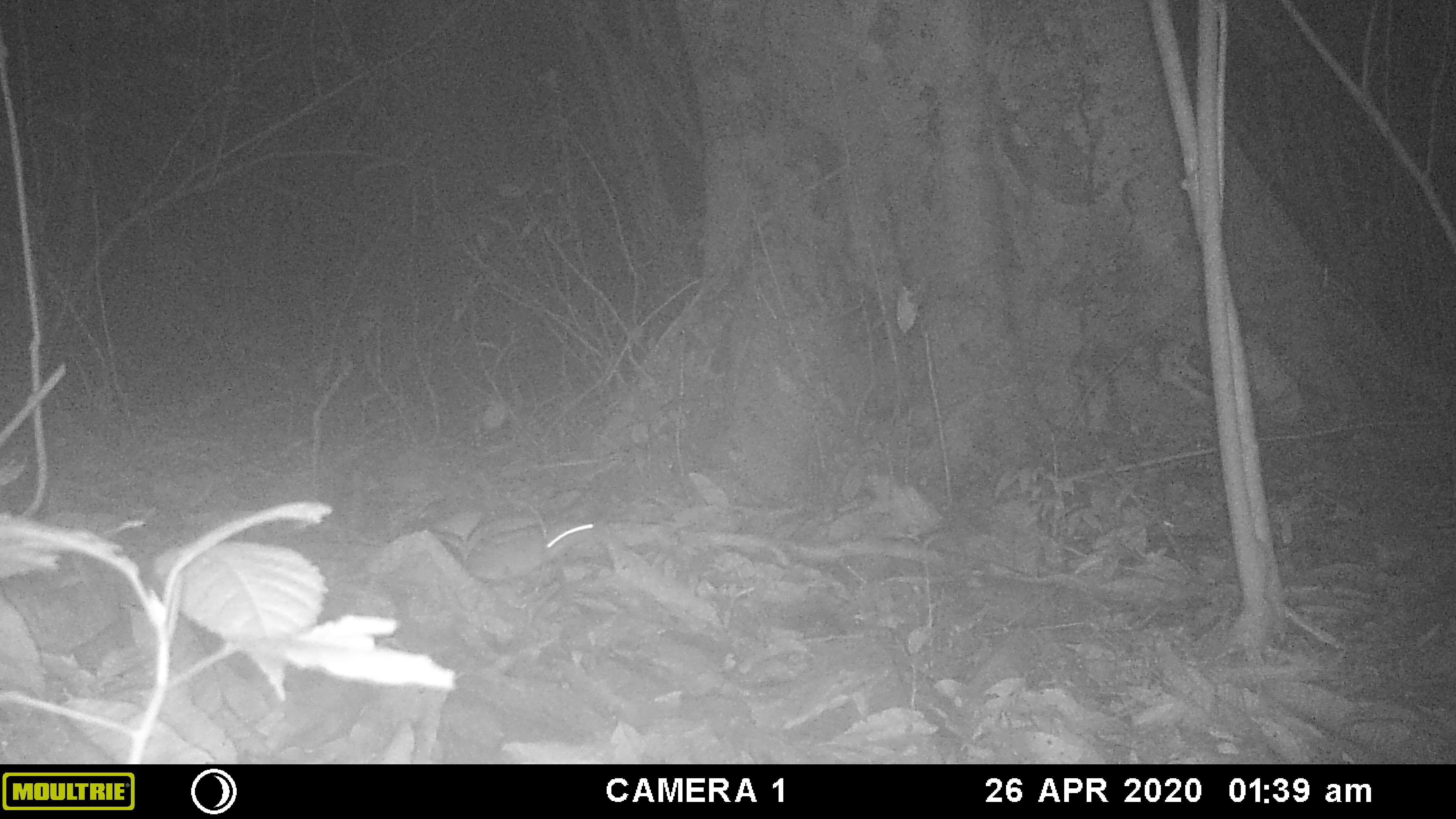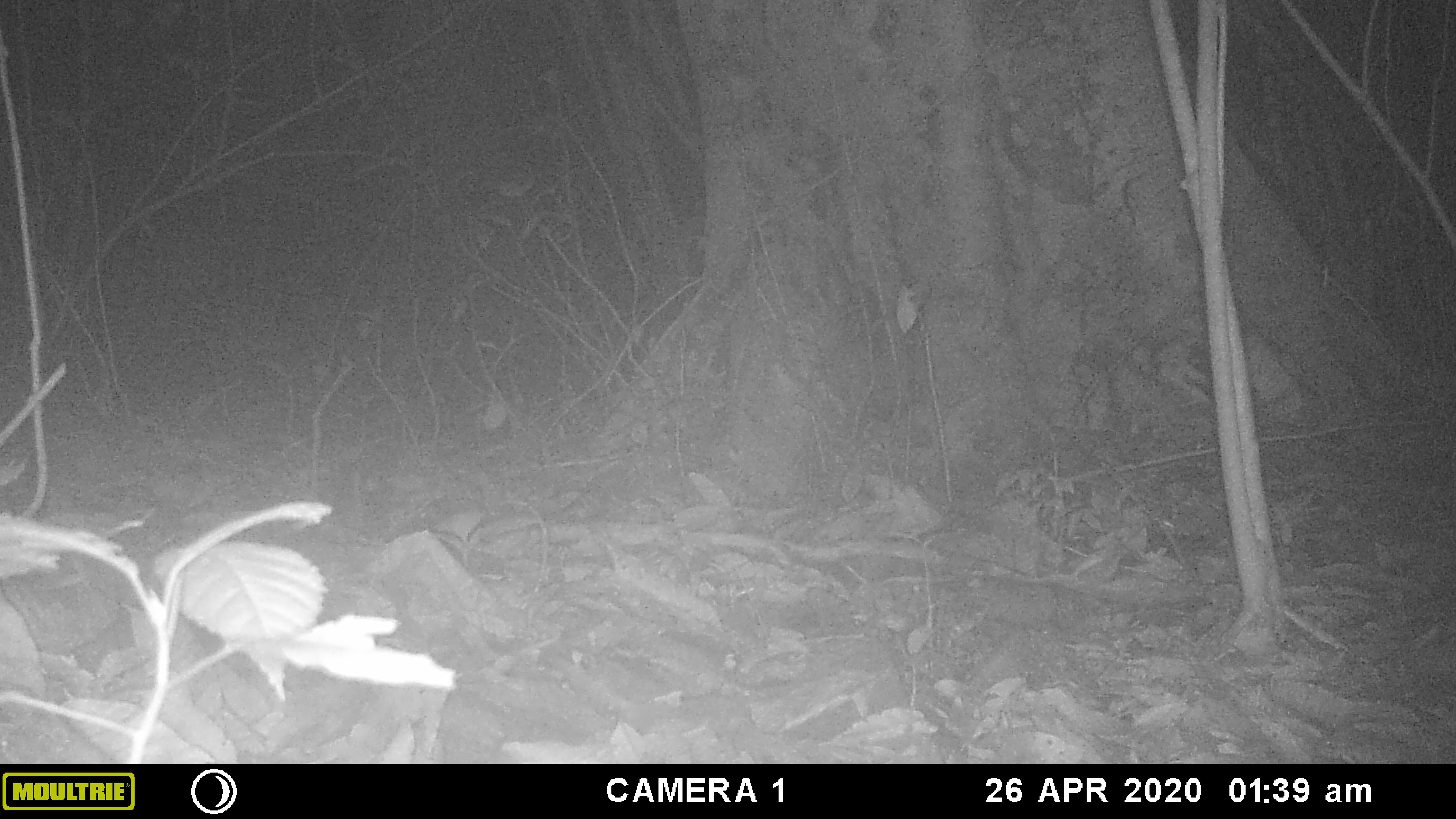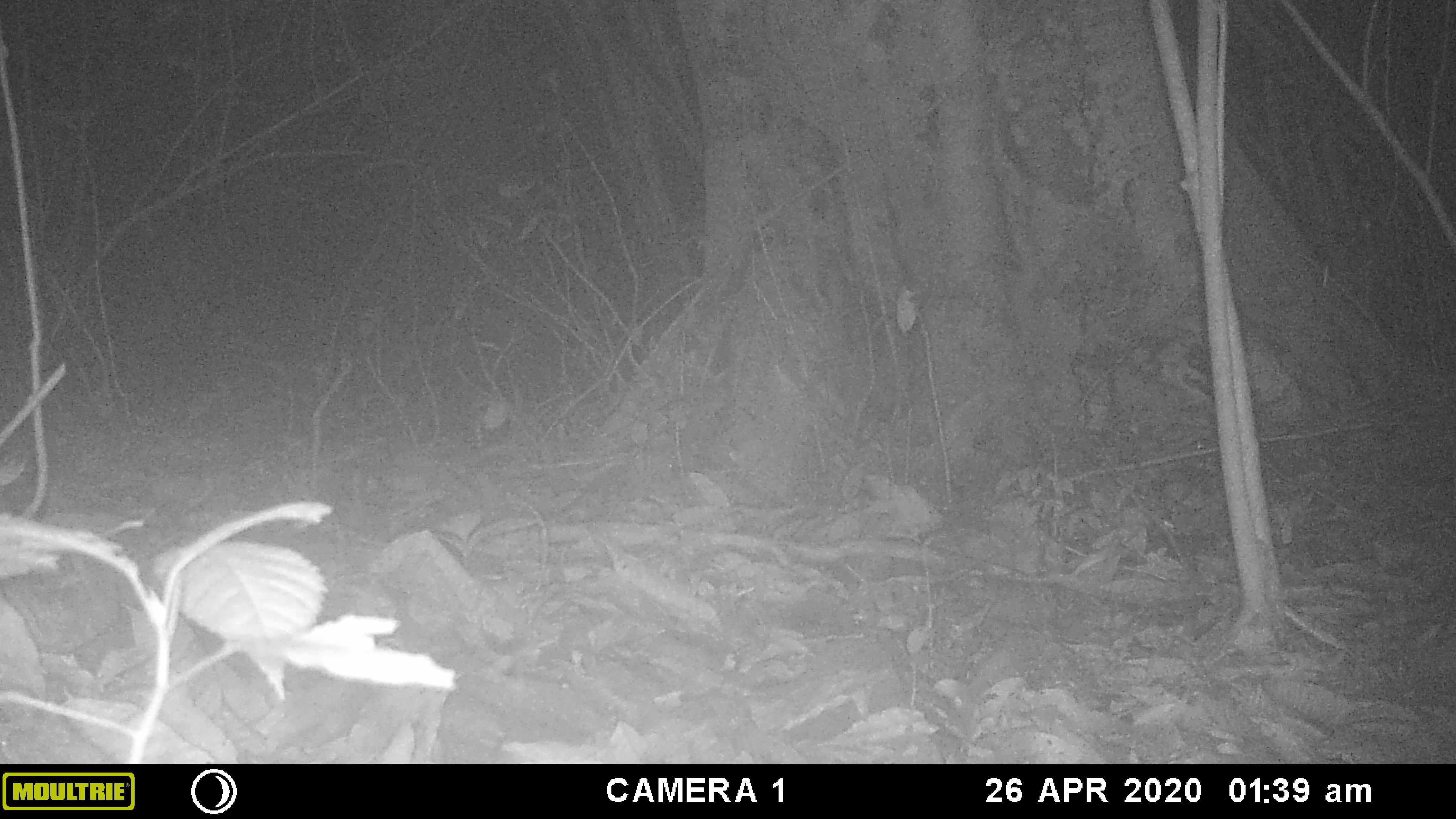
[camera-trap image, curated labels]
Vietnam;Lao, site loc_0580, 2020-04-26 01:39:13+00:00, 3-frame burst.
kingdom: Animalia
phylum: Chordata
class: Mammalia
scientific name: Mammalia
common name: mammal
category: unidentified small mammal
Unidentified small mammal (mammal) (Mammalia). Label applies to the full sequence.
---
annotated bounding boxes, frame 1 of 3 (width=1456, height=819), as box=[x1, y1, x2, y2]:
unidentified small mammal: box=[465, 522, 595, 581]